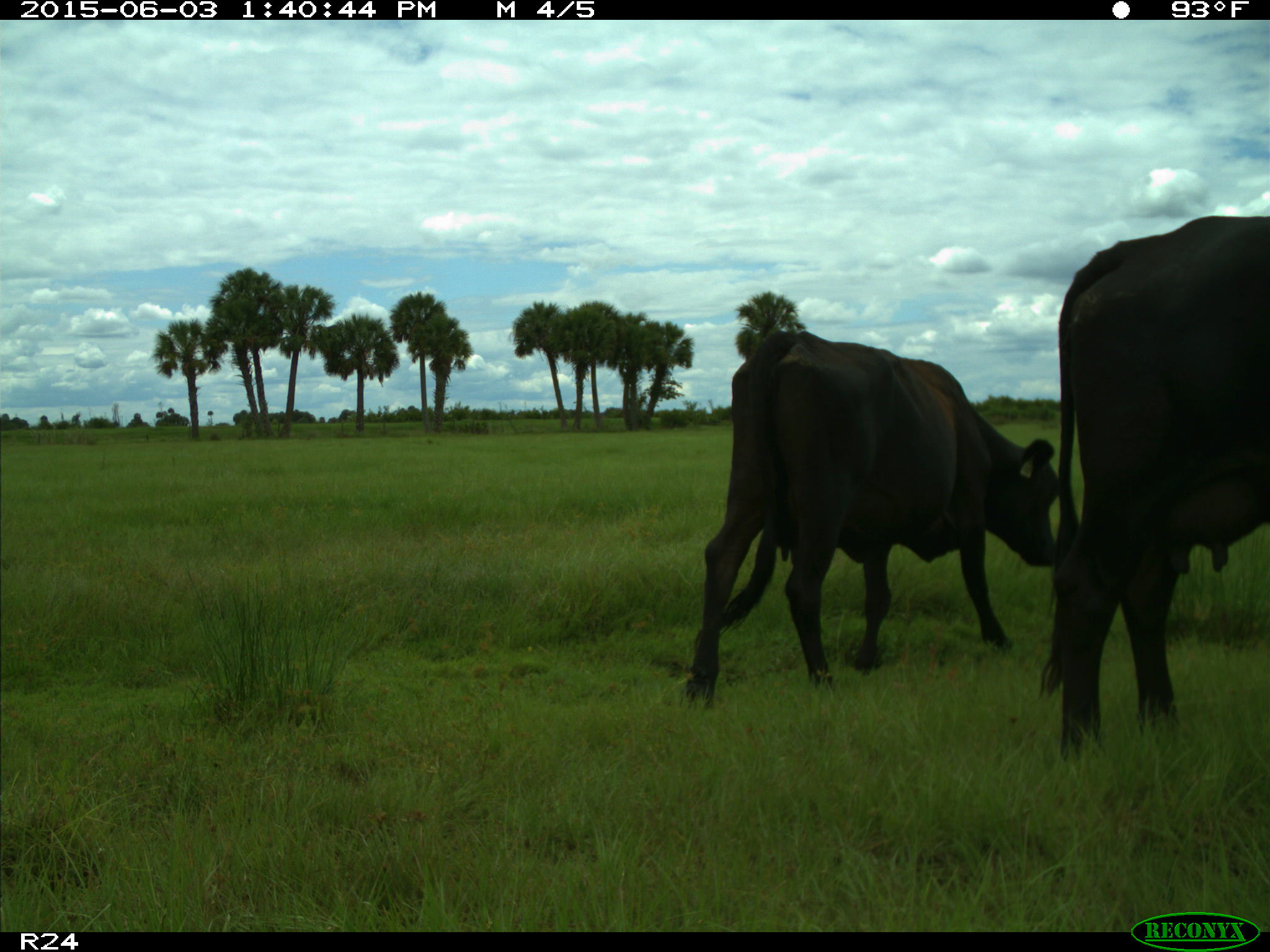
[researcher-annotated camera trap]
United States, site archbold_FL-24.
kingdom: Animalia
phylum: Chordata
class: Mammalia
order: Artiodactyla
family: Bovidae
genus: Bos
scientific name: Bos taurus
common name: domestic cow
Bos taurus (domestic cow).